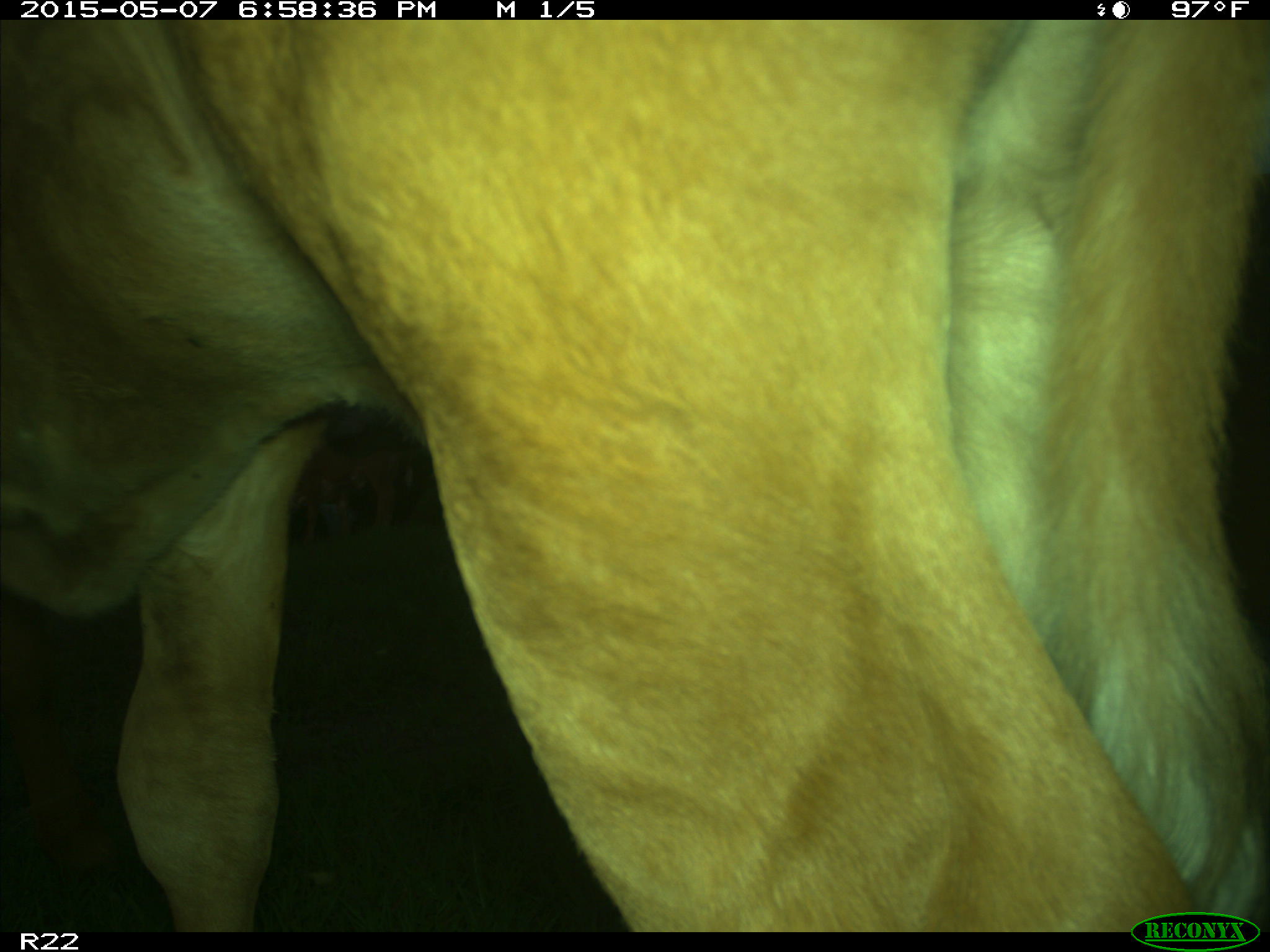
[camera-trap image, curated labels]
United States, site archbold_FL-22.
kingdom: Animalia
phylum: Chordata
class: Mammalia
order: Artiodactyla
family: Bovidae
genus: Bos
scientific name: Bos taurus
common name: domestic cow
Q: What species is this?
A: Bos taurus (domestic cow).